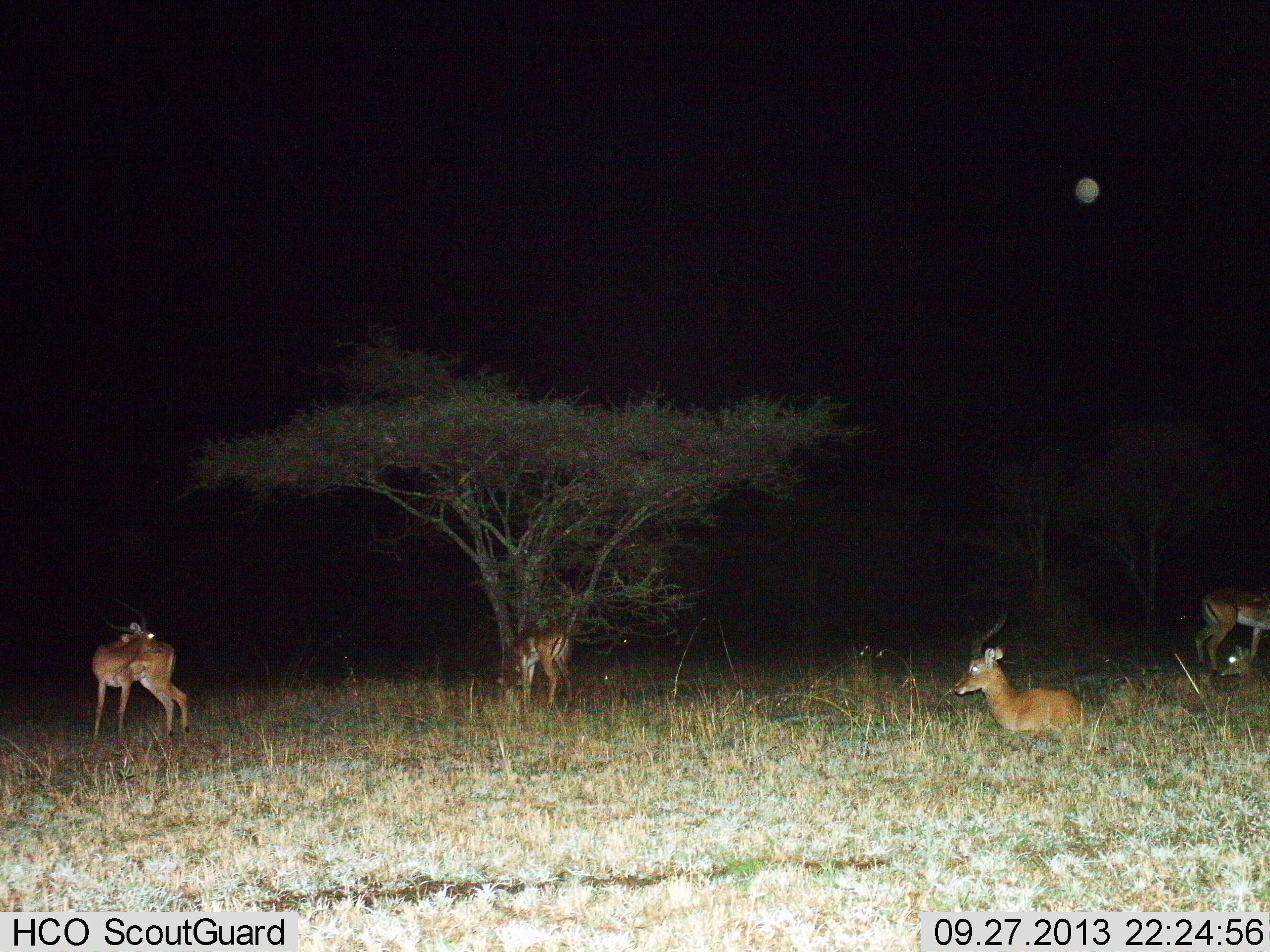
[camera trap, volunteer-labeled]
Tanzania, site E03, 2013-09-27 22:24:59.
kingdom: Animalia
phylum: Chordata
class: Mammalia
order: Artiodactyla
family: Bovidae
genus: Aepyceros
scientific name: Aepyceros melampus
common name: impala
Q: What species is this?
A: Impala (Aepyceros melampus).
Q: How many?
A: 5.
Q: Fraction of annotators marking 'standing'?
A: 69%.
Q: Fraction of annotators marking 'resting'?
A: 94%.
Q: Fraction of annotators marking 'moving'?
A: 0%.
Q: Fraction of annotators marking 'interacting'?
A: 0%.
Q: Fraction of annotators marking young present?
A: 0%.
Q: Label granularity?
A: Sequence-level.